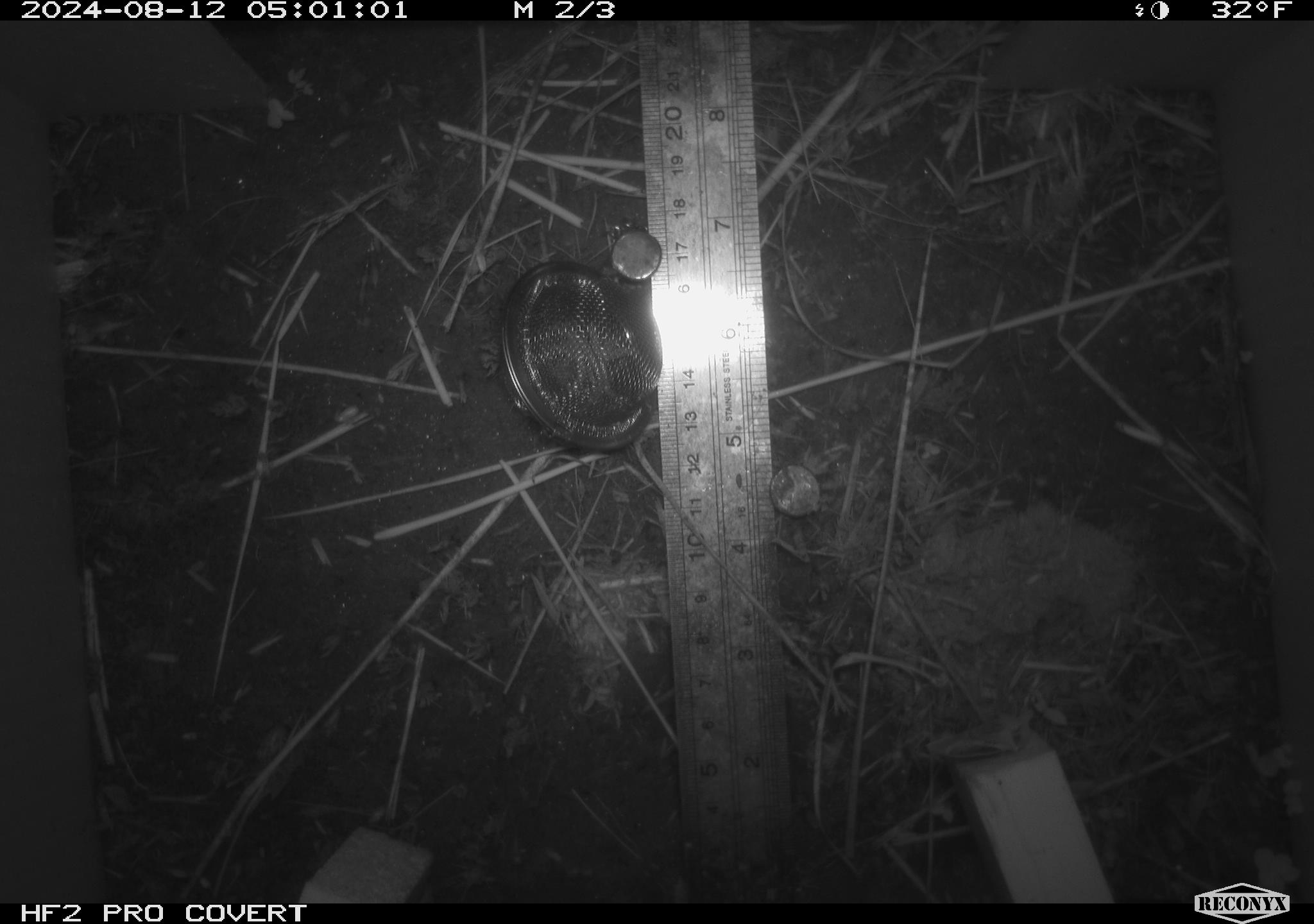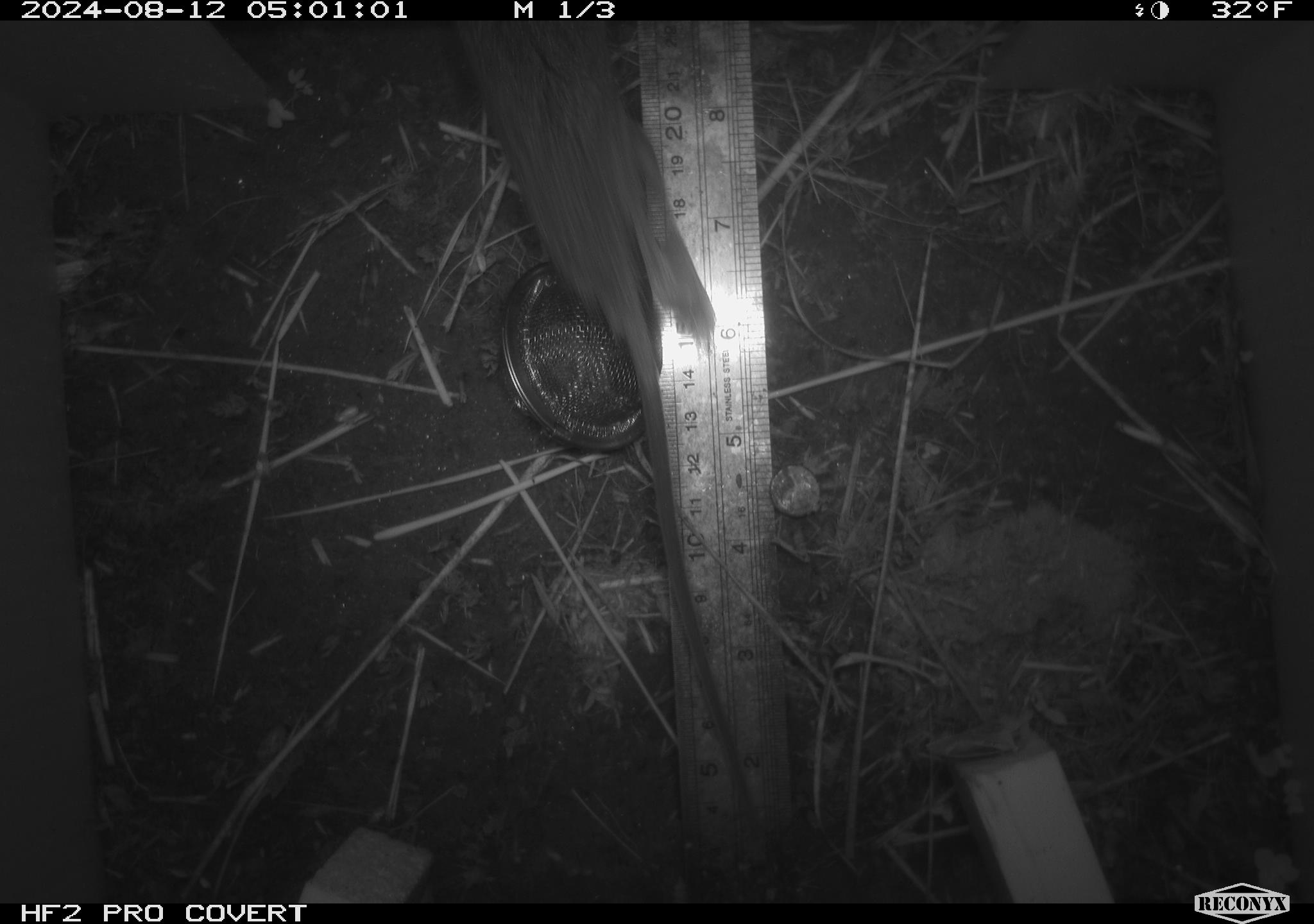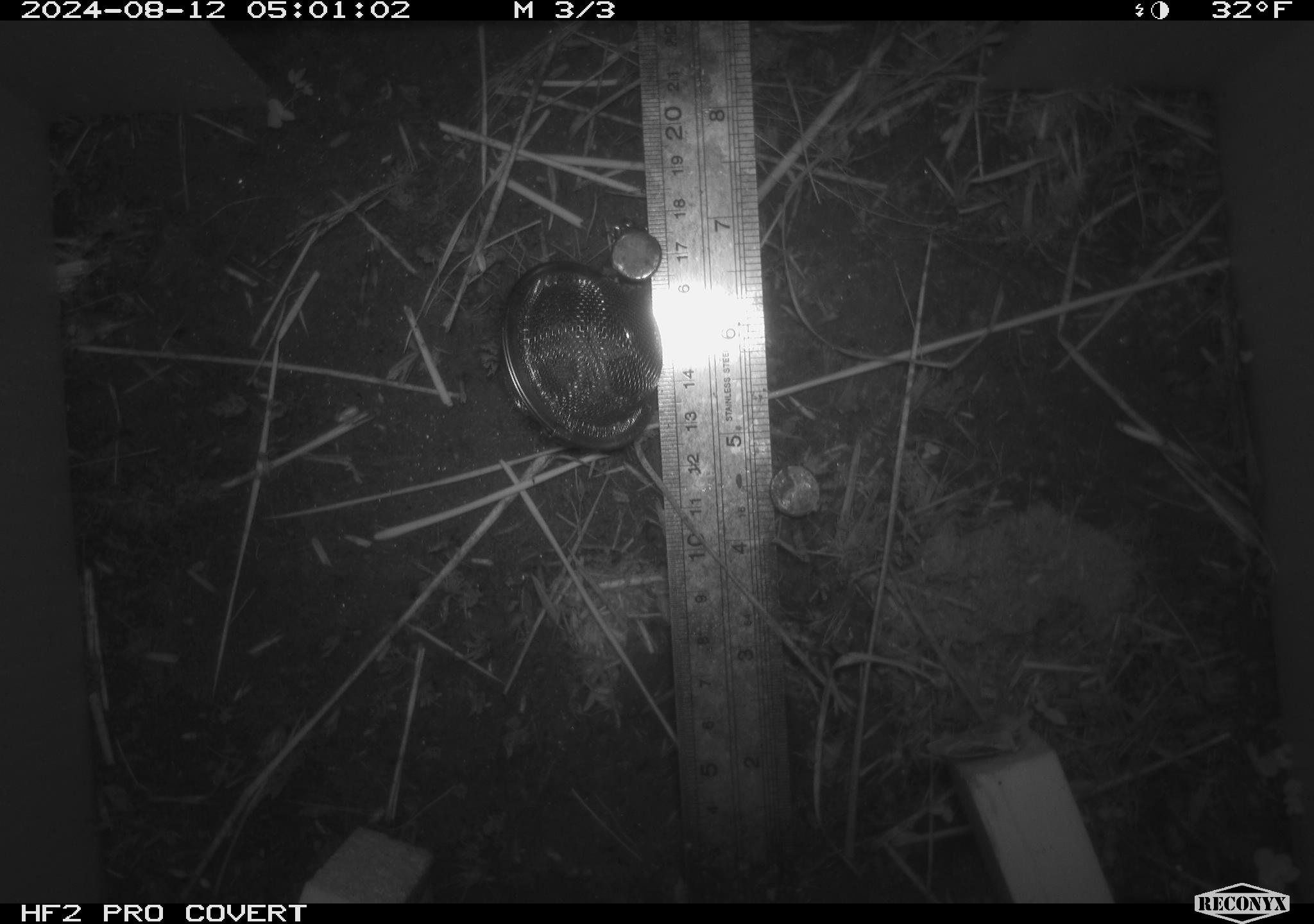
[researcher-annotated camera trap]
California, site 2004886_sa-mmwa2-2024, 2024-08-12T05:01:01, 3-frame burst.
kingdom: Animalia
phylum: Chordata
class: Mammalia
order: Rodentia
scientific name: Rodentia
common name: mouse species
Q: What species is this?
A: Mouse species (Rodentia).